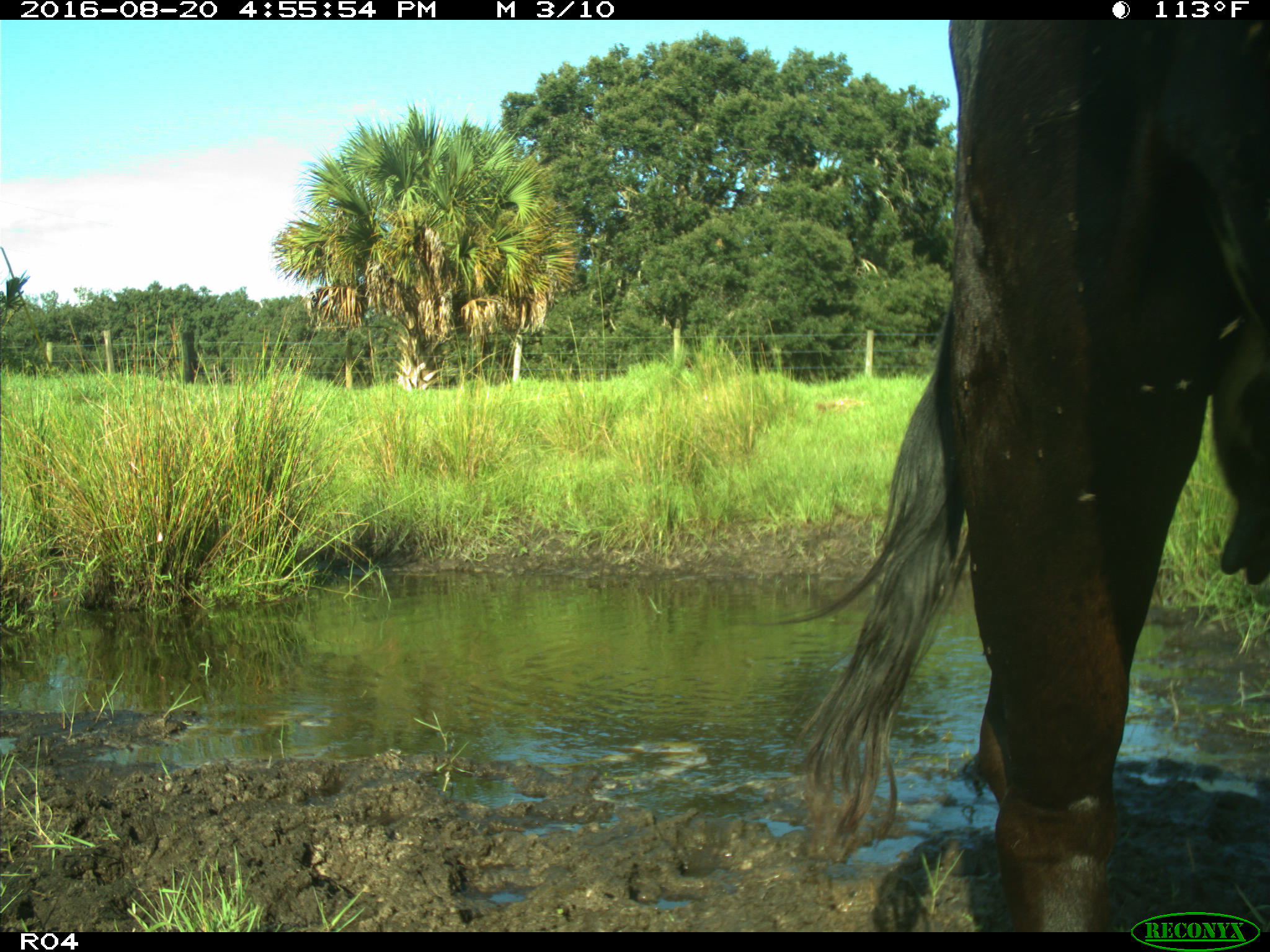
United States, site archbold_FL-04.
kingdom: Animalia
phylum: Chordata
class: Mammalia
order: Artiodactyla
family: Bovidae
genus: Bos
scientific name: Bos taurus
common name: domestic cow